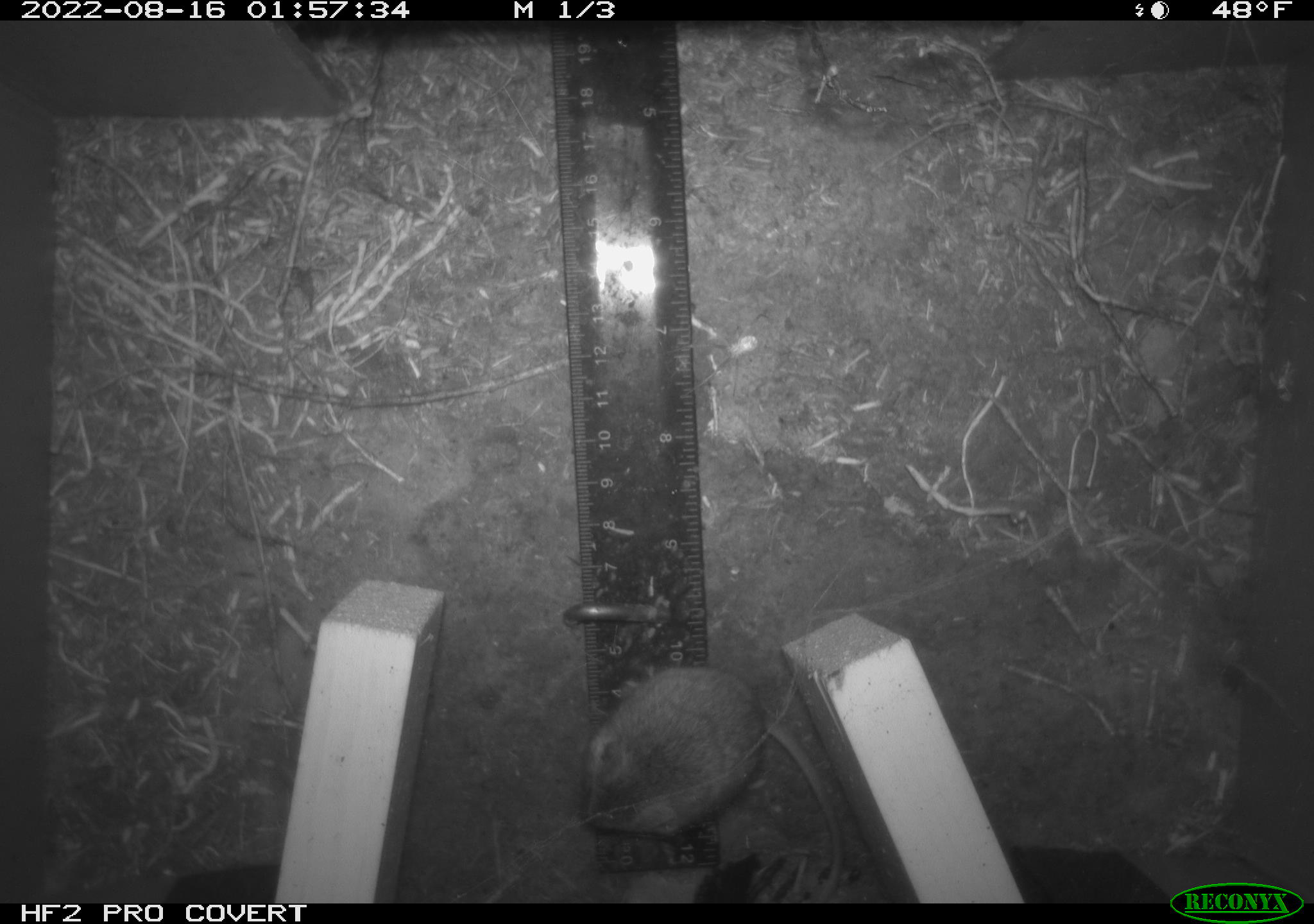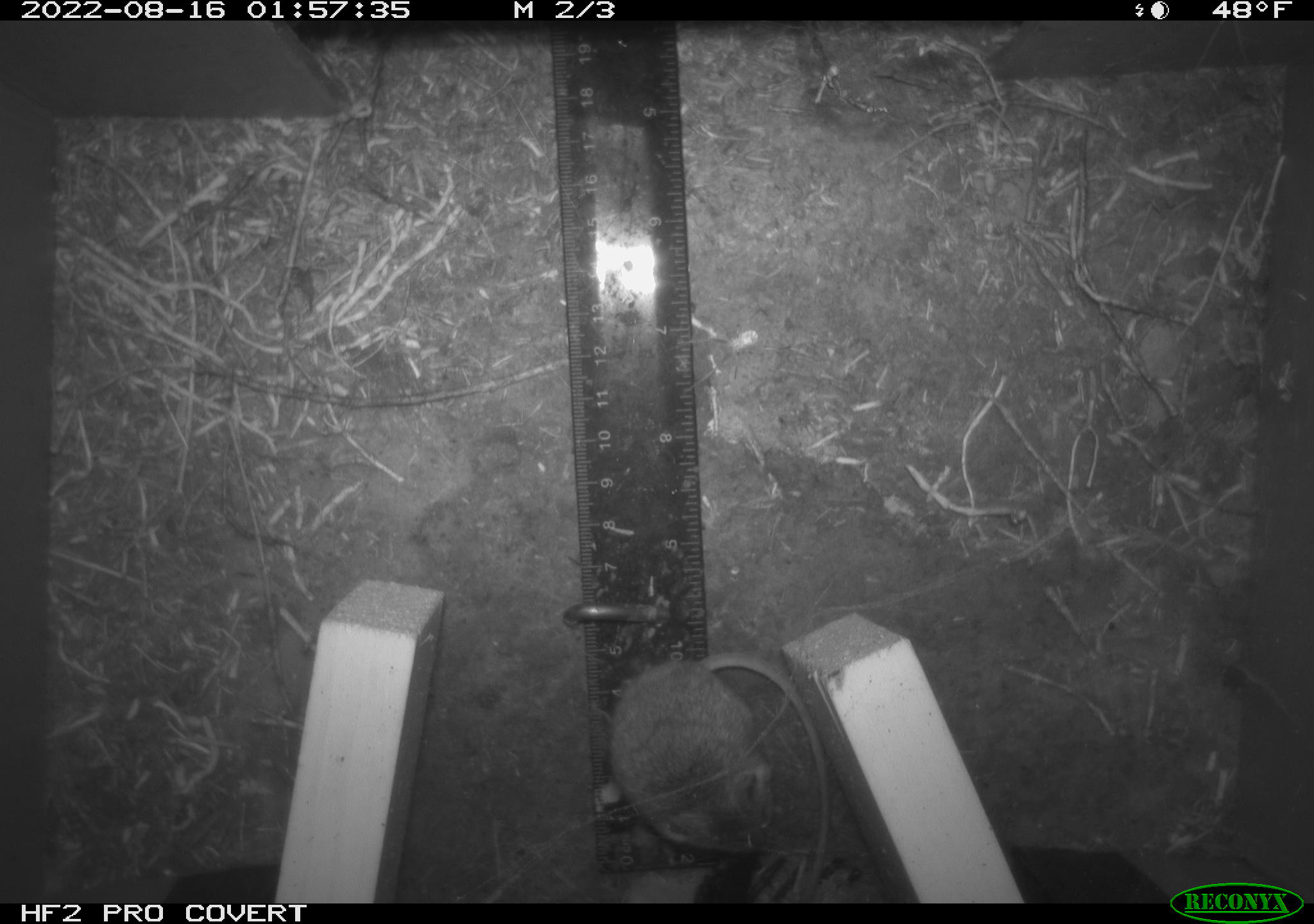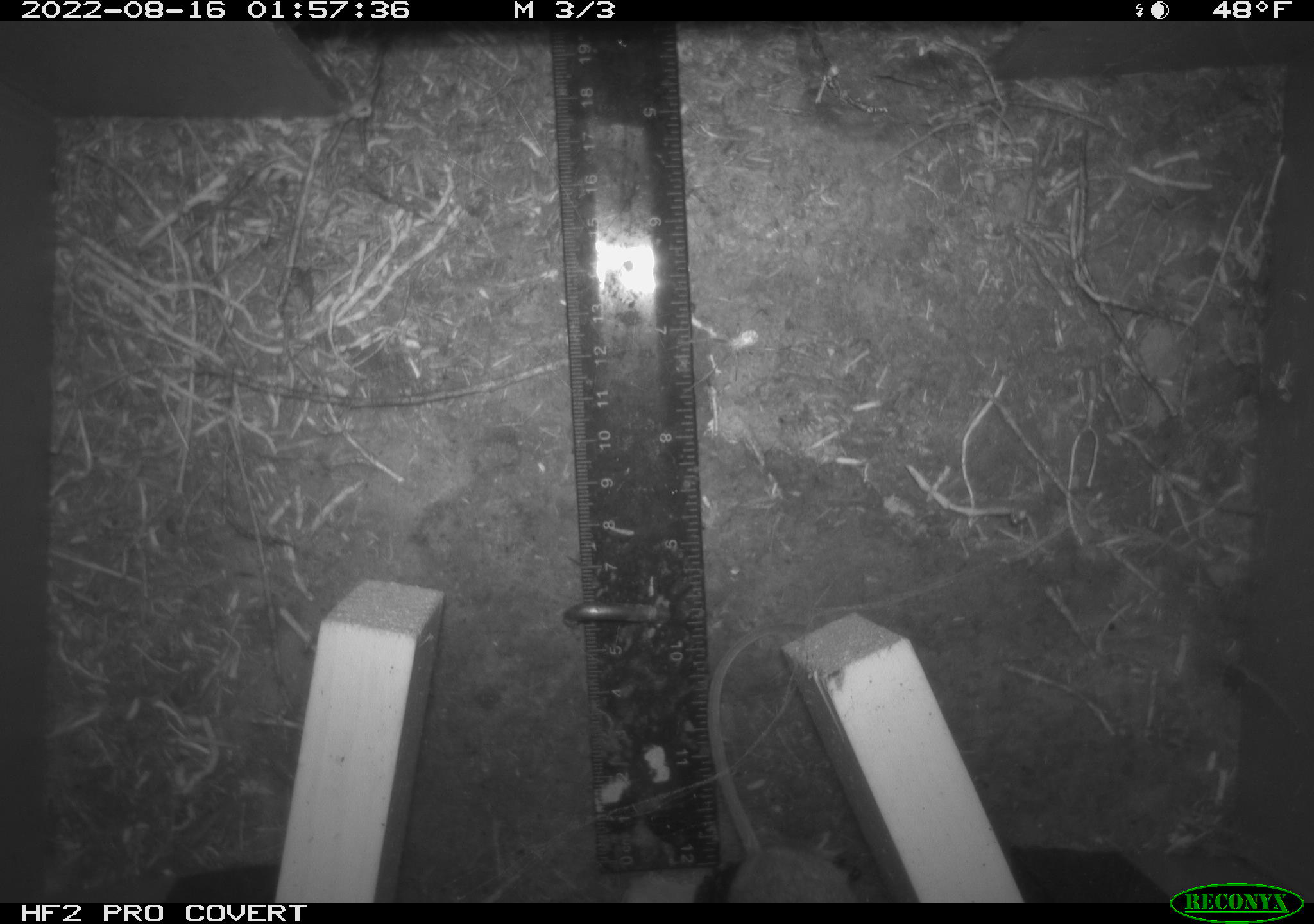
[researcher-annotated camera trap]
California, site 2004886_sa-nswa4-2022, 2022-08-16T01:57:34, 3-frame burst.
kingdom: Animalia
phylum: Chordata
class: Mammalia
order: Rodentia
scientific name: Rodentia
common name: rodent